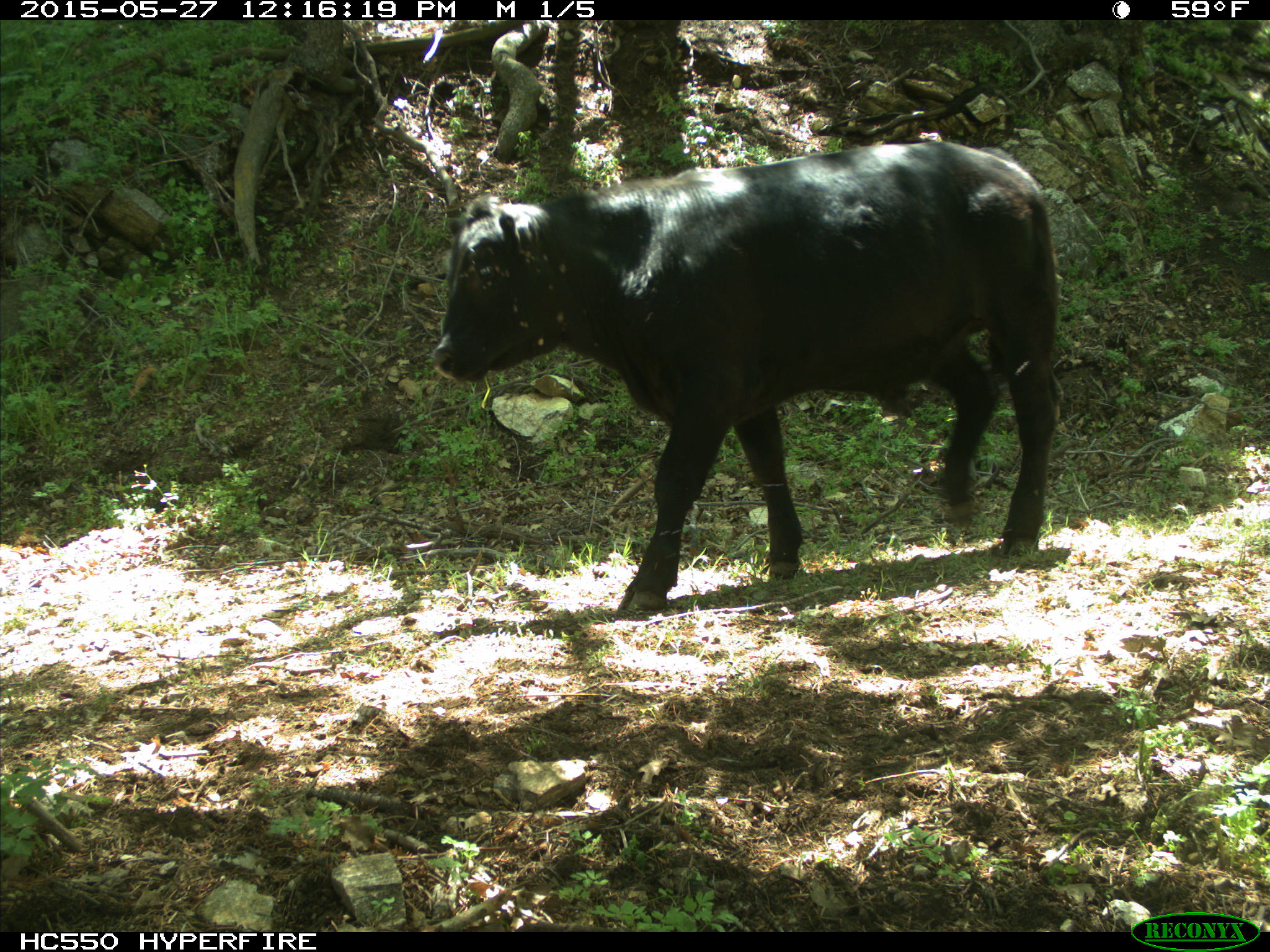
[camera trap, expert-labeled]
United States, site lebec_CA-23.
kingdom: Animalia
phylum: Chordata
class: Mammalia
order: Artiodactyla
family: Bovidae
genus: Bos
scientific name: Bos taurus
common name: domestic cow